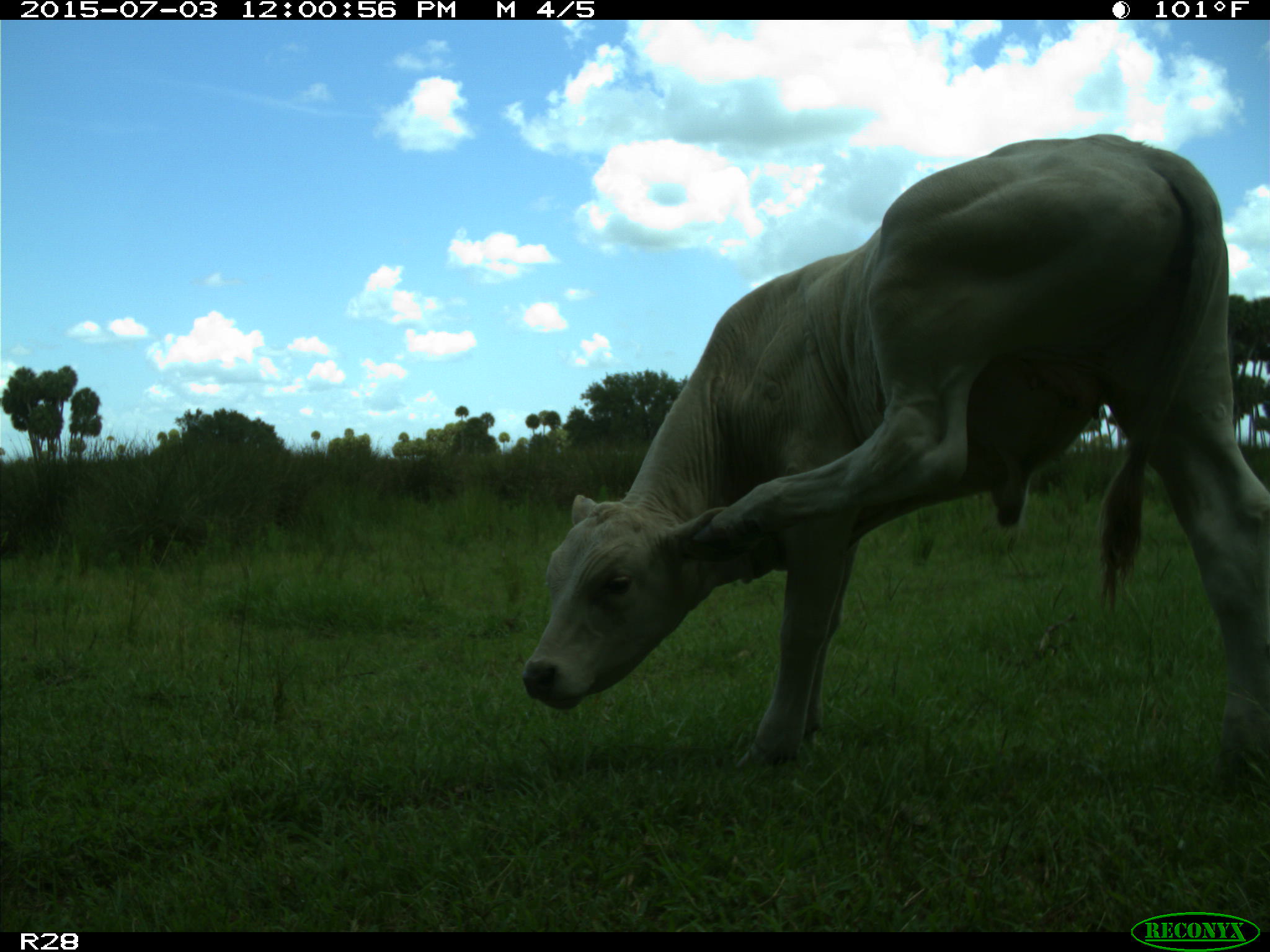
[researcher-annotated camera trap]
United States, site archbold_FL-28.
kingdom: Animalia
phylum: Chordata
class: Mammalia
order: Artiodactyla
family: Bovidae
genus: Bos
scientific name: Bos taurus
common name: domestic cow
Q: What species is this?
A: Bos taurus (domestic cow).